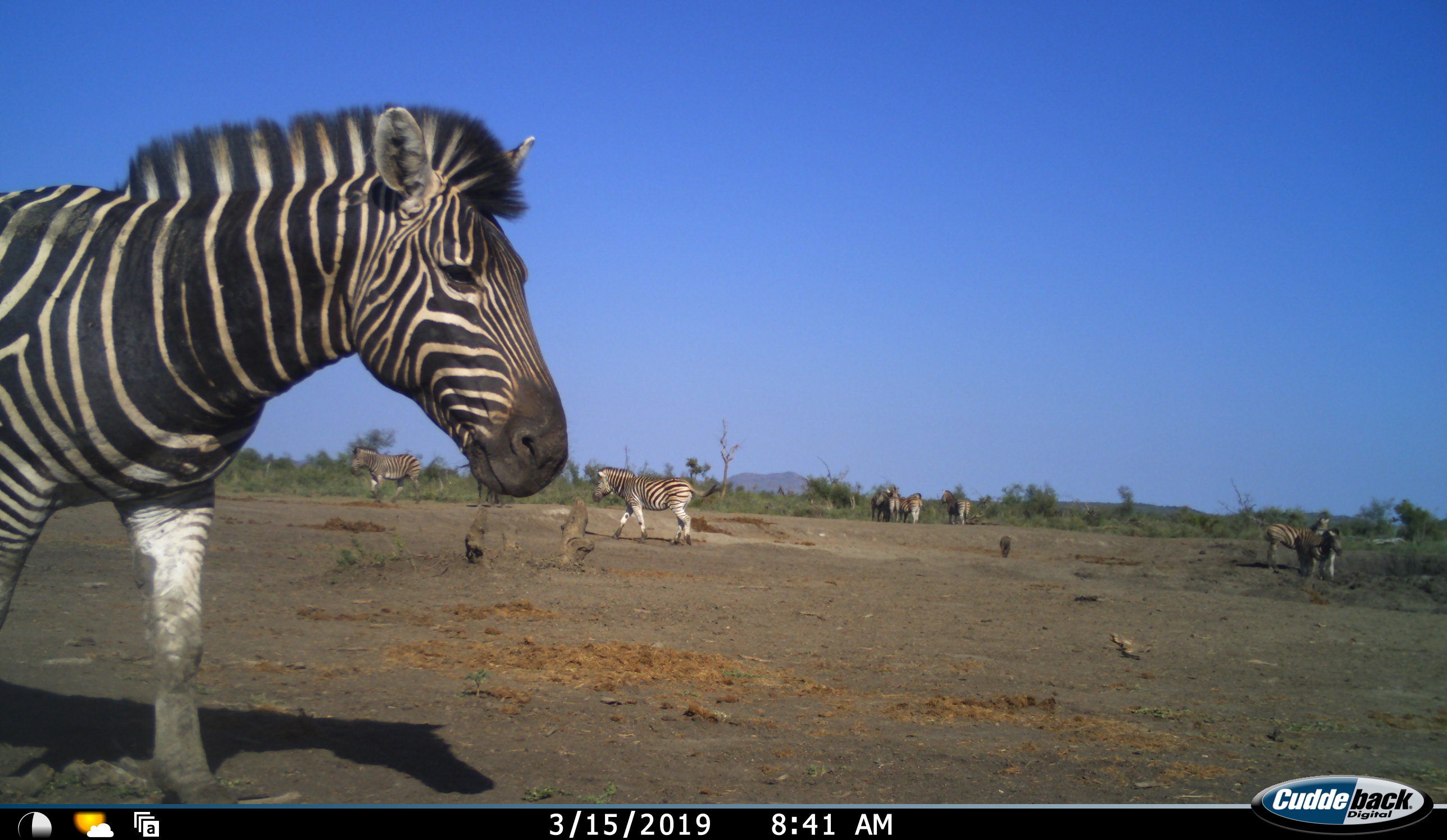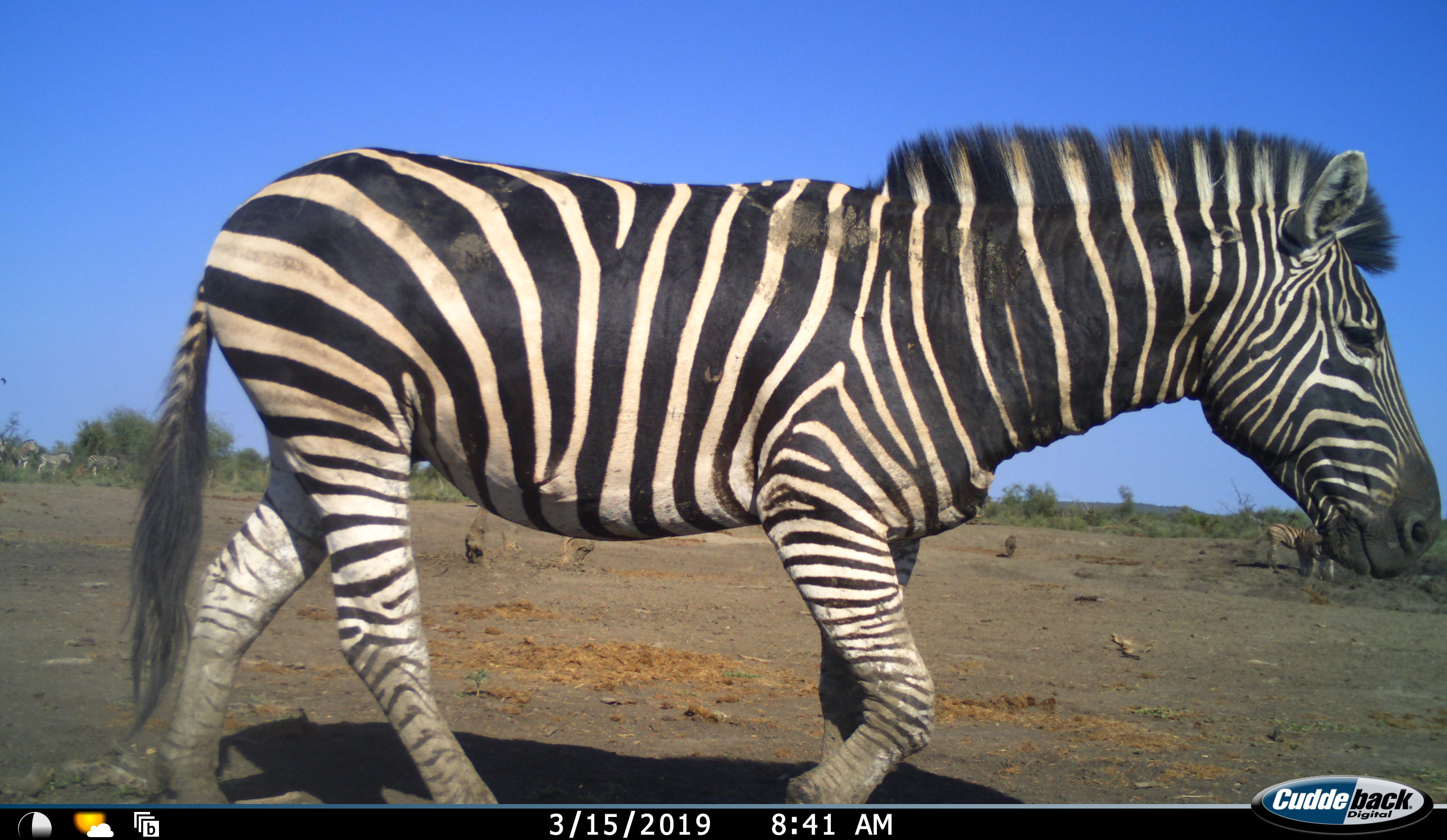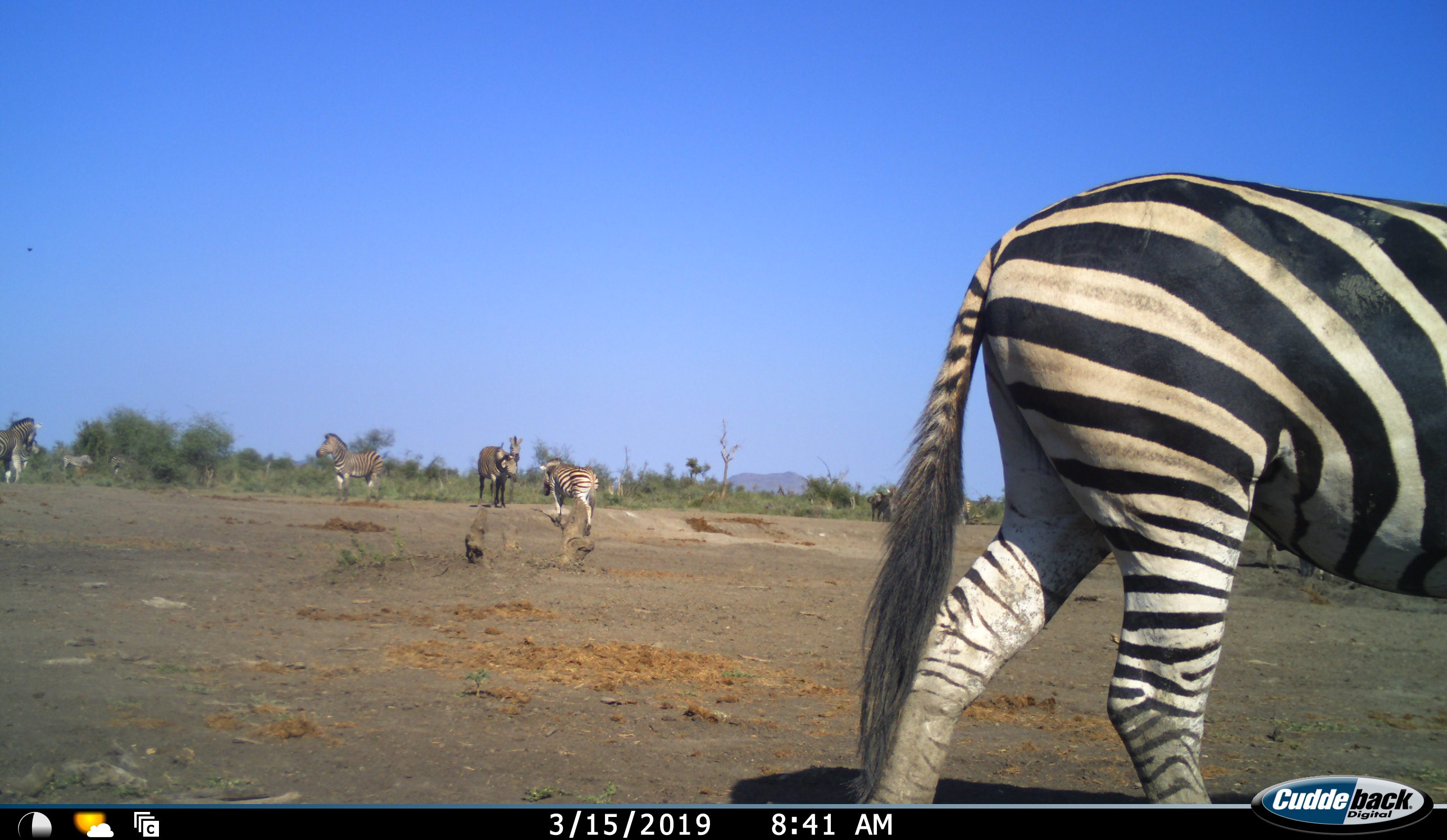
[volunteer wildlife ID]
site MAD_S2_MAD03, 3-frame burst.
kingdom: Animalia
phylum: Chordata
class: Mammalia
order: Perissodactyla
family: Equidae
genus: Equus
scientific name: Equus quagga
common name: plains zebra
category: zebraplains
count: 11-50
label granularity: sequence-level